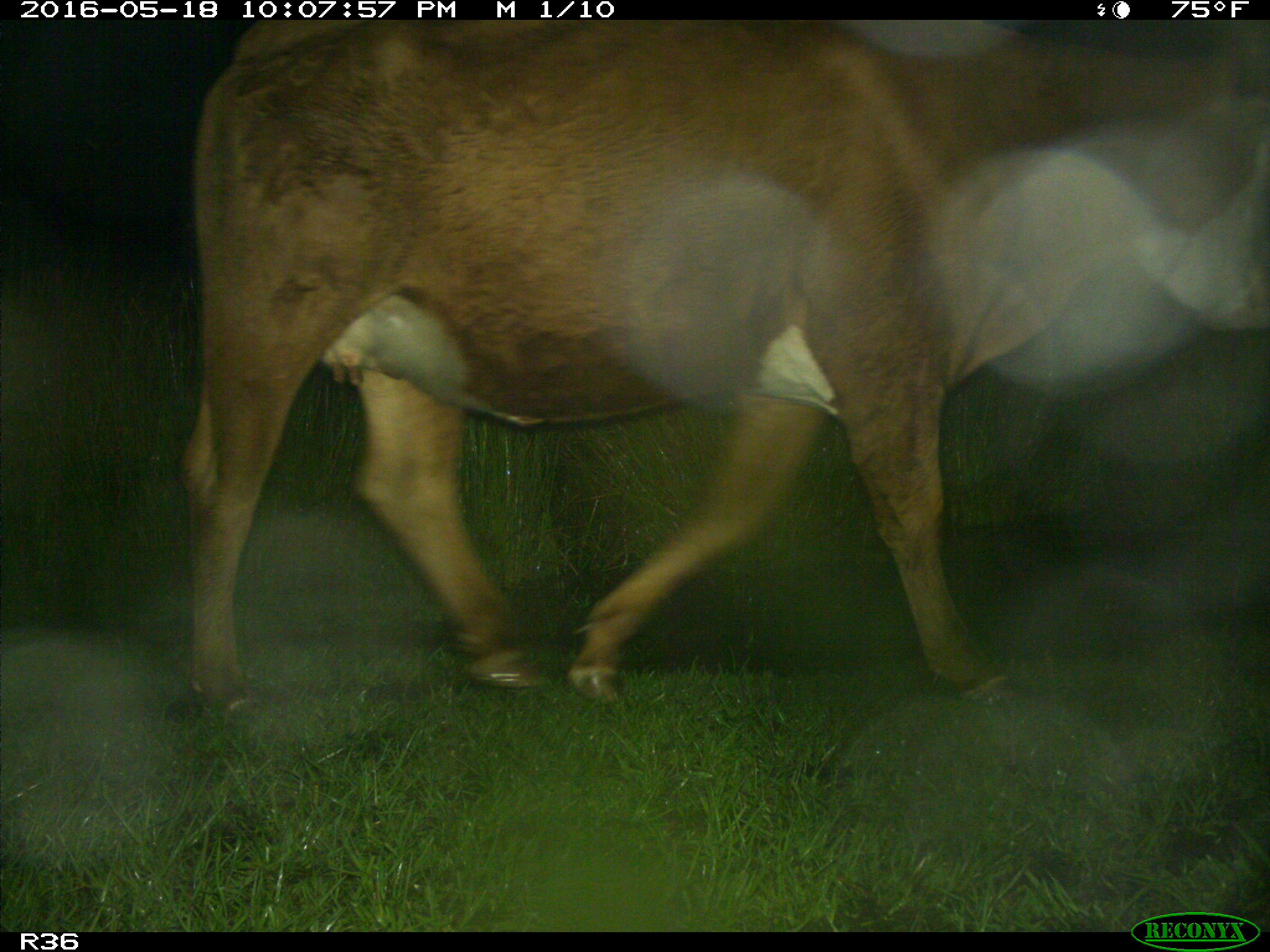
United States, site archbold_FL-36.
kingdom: Animalia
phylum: Chordata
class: Mammalia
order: Artiodactyla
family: Bovidae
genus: Bos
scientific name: Bos taurus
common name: domestic cow